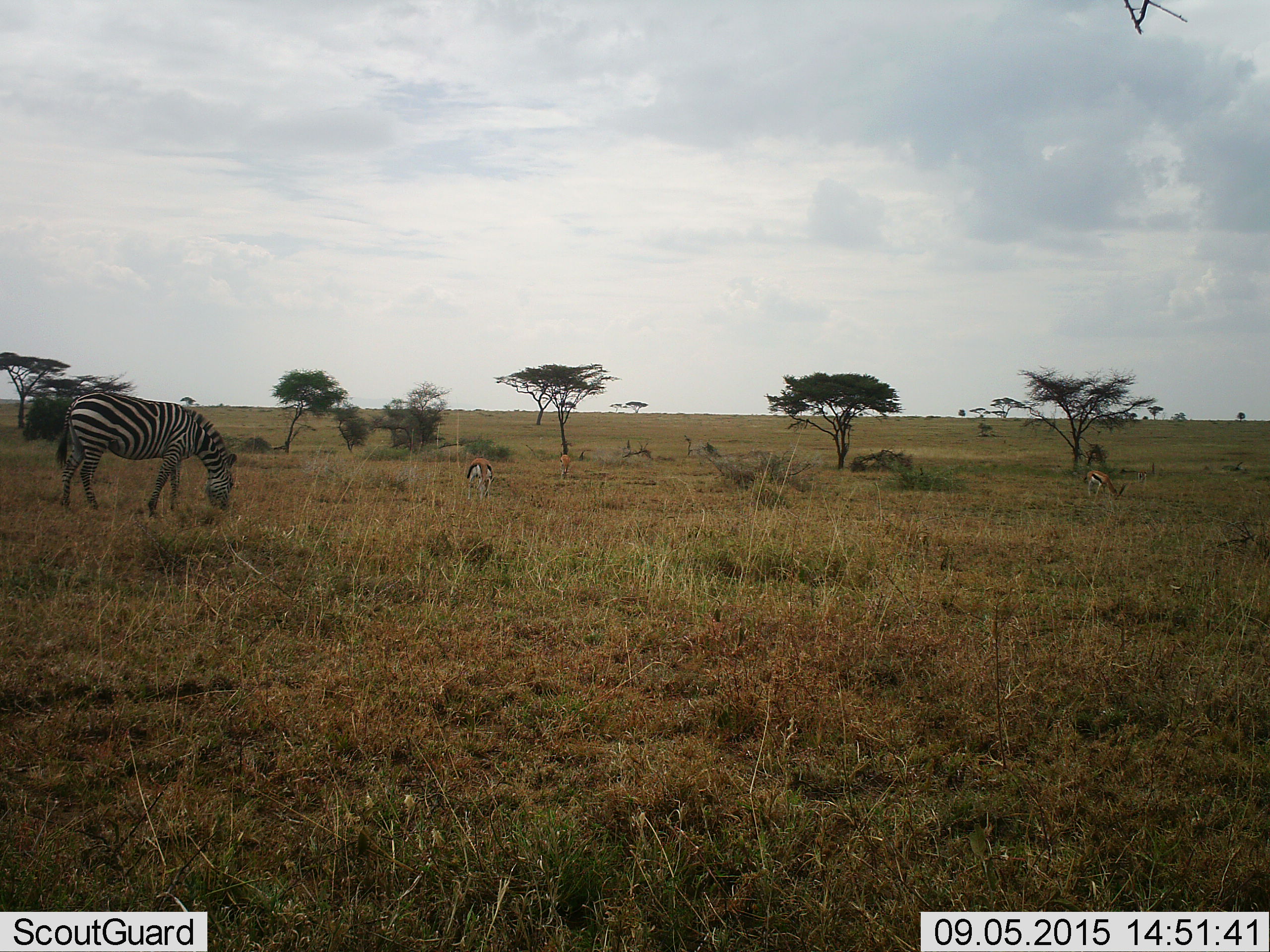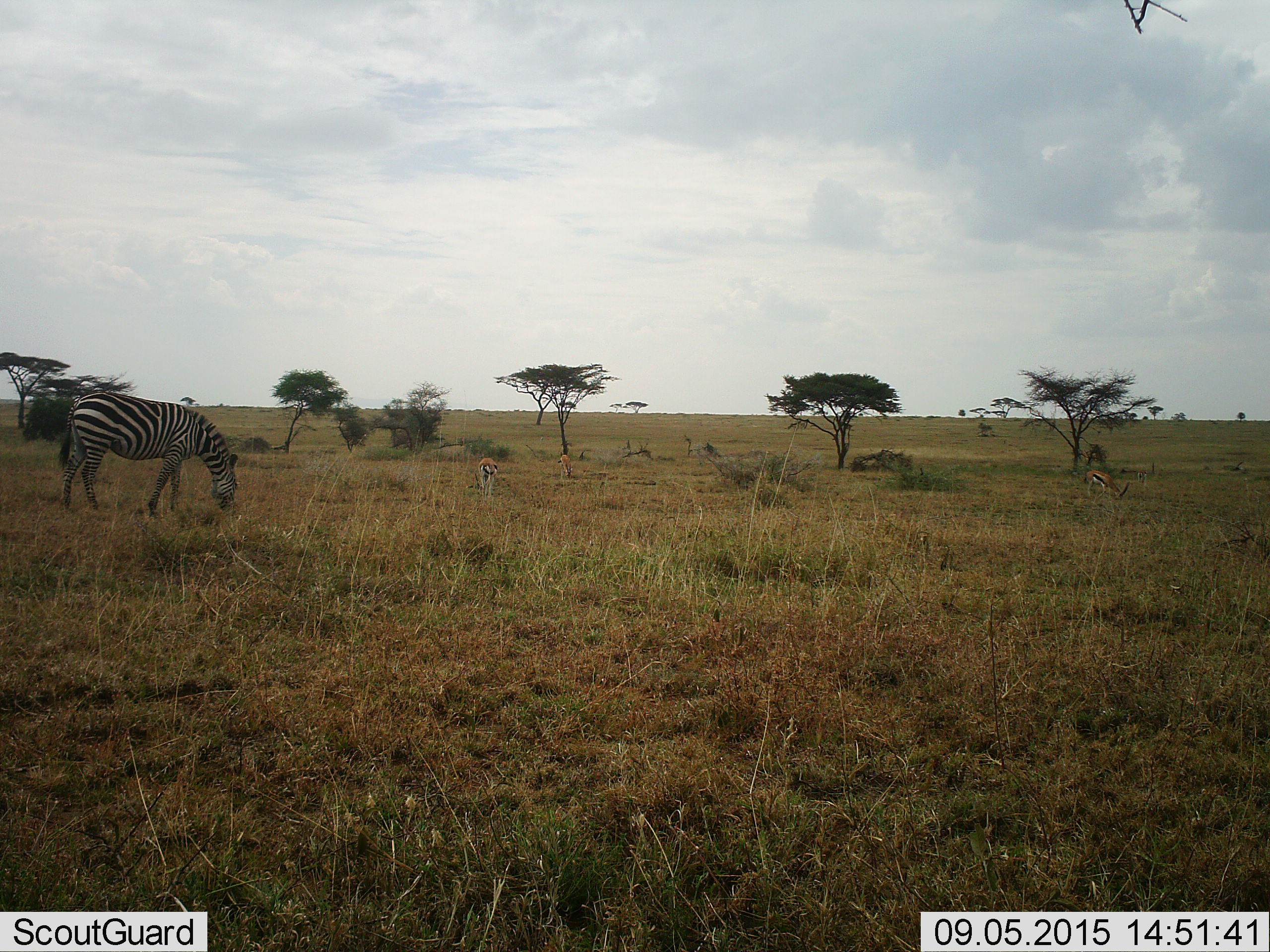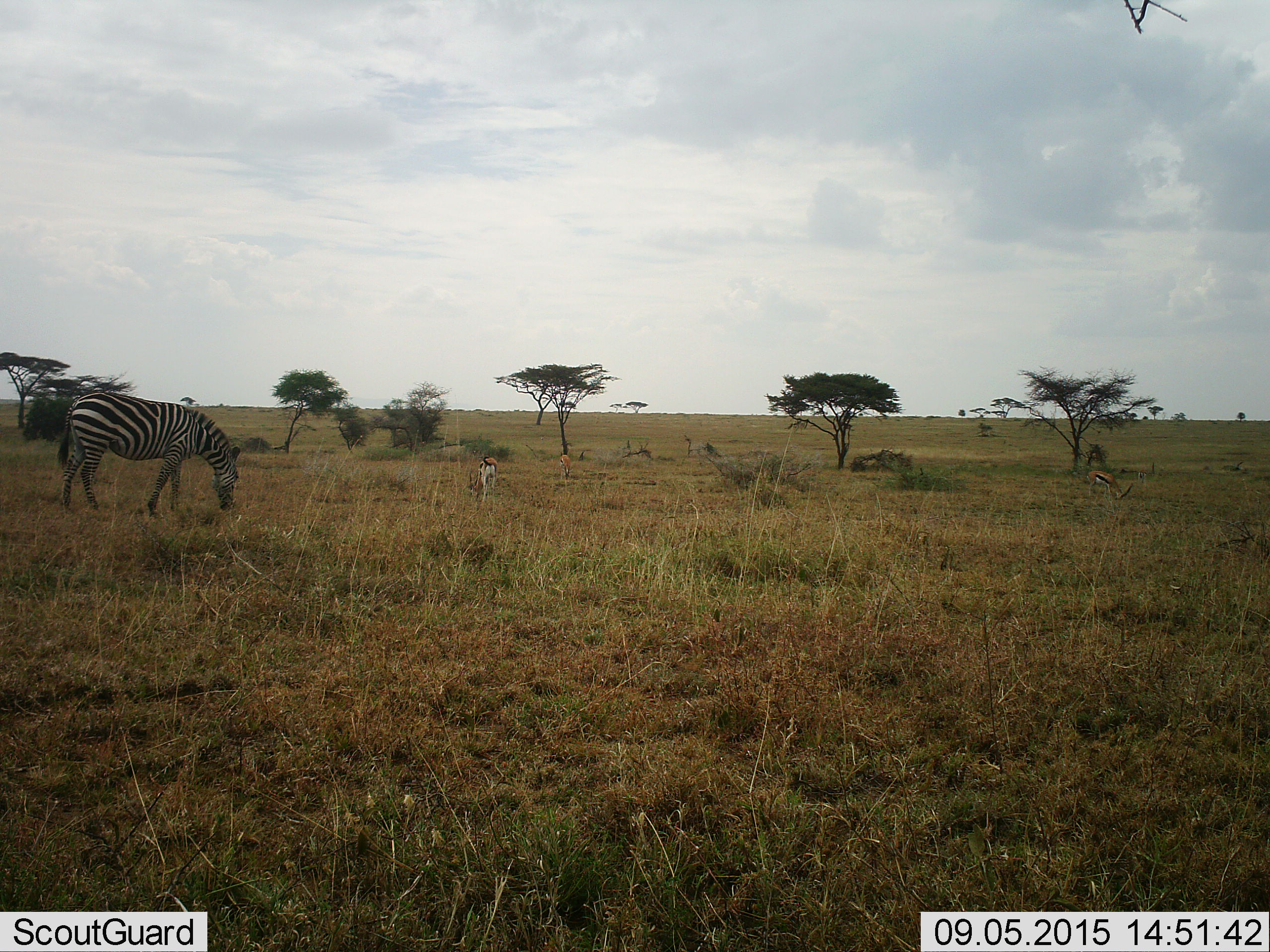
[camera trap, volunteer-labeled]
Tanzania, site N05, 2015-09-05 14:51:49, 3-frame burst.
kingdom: Animalia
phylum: Chordata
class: Mammalia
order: Artiodactyla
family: Bovidae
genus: Eudorcas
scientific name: Eudorcas thomsonii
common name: thomson's gazelle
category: gazellethomsons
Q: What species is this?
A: Gazellethomsons (thomson's gazelle) (Eudorcas thomsonii).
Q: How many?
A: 3.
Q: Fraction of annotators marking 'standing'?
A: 22%.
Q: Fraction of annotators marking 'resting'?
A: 0%.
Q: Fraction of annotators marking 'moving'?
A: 0%.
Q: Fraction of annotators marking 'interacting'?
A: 0%.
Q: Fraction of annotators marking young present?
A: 11%.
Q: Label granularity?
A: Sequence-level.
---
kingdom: Animalia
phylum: Chordata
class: Mammalia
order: Perissodactyla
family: Equidae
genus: Equus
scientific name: Equus quagga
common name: plains zebra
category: zebra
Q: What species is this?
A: Zebra (plains zebra) (Equus quagga).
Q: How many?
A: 1.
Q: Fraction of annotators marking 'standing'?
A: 20%.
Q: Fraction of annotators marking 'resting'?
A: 0%.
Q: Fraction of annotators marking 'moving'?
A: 0%.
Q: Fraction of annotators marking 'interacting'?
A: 0%.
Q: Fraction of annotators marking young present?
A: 0%.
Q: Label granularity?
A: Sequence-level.